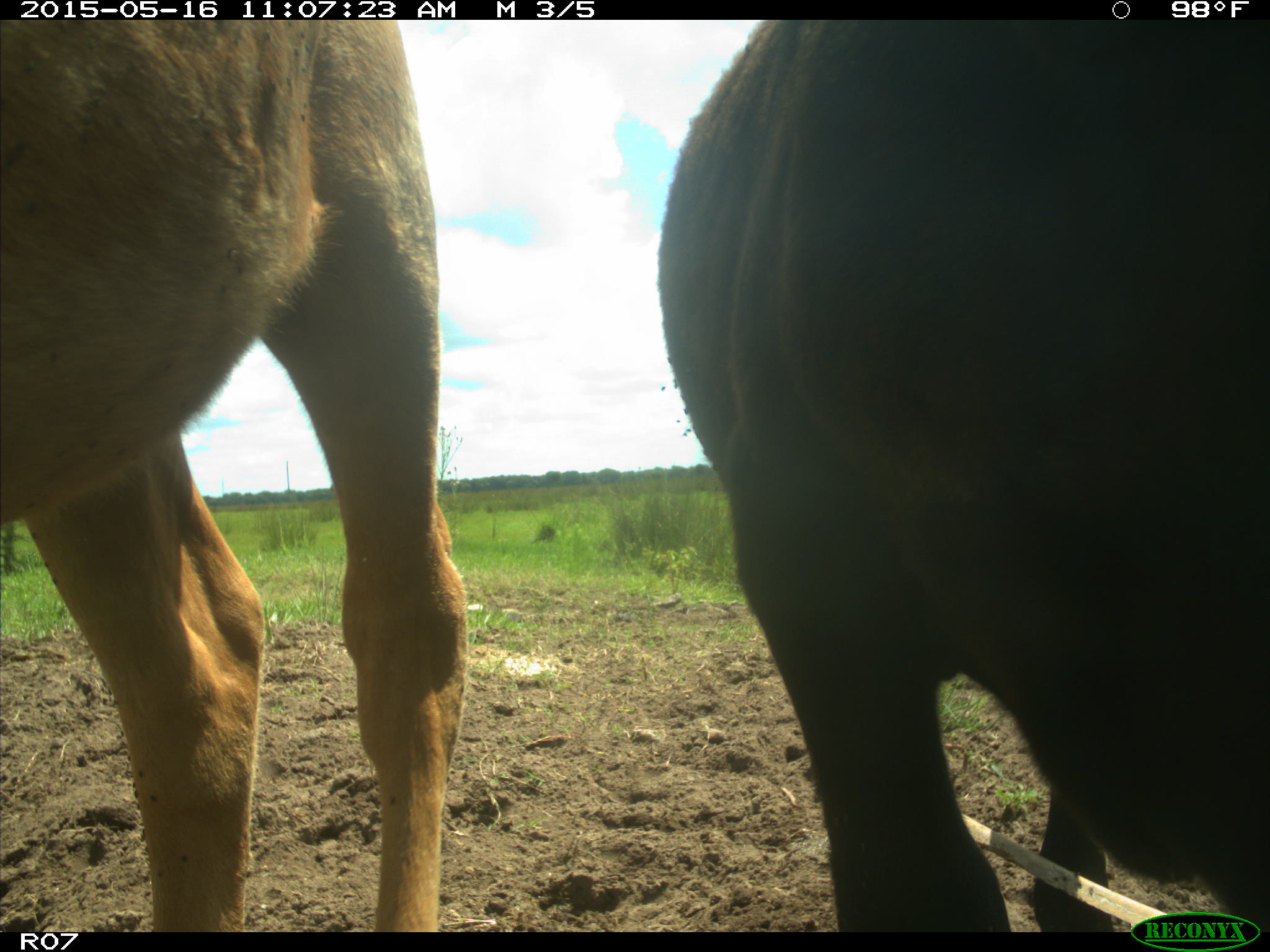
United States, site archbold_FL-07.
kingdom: Animalia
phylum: Chordata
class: Mammalia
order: Artiodactyla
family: Bovidae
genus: Bos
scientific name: Bos taurus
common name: domestic cow